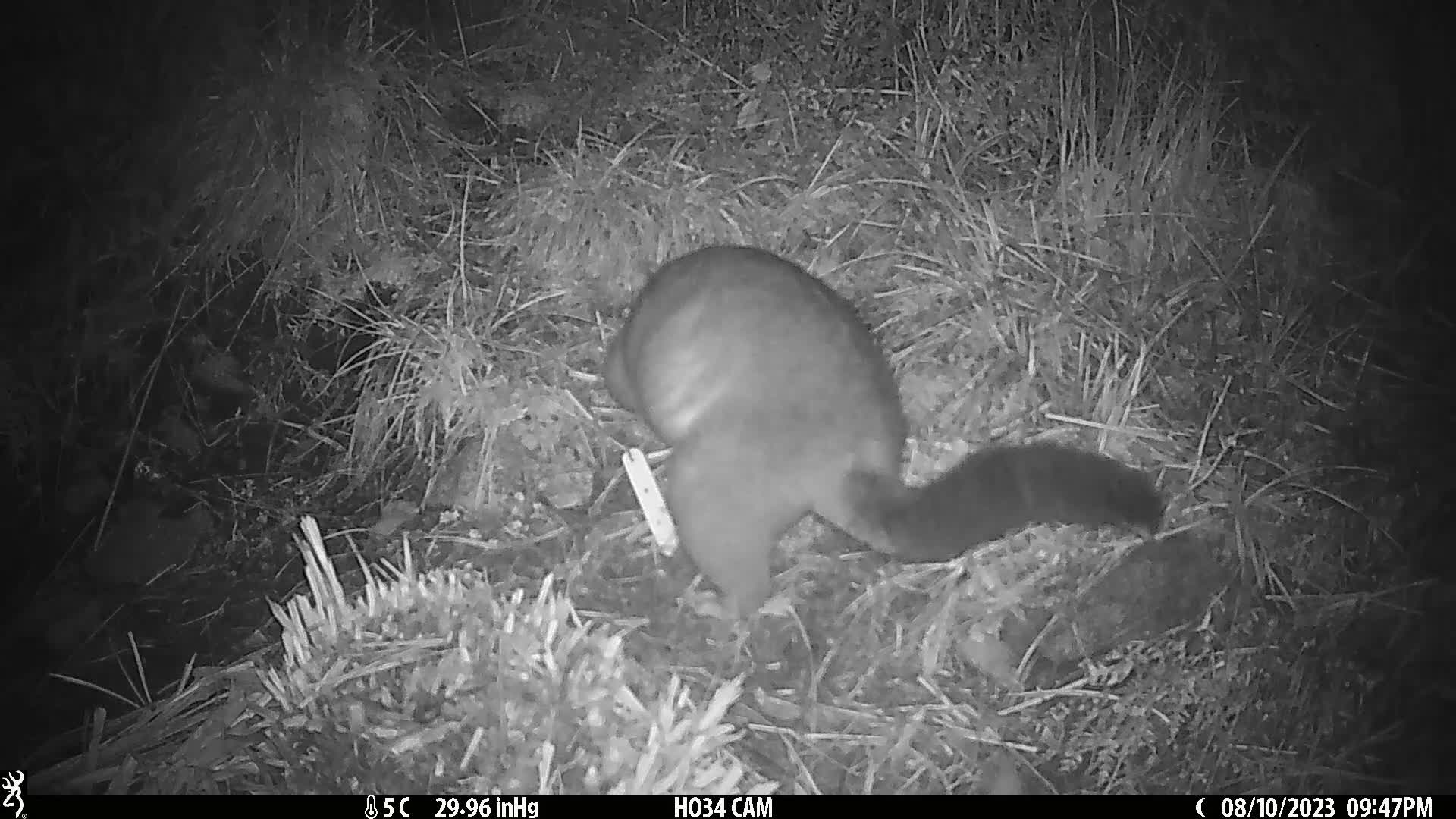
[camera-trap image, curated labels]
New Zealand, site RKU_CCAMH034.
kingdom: Animalia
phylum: Chordata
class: Mammalia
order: Diprotodontia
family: Phalangeridae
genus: Trichosurus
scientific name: Trichosurus vulpecula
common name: common brushtail possum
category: possum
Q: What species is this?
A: Possum (common brushtail possum) (Trichosurus vulpecula).